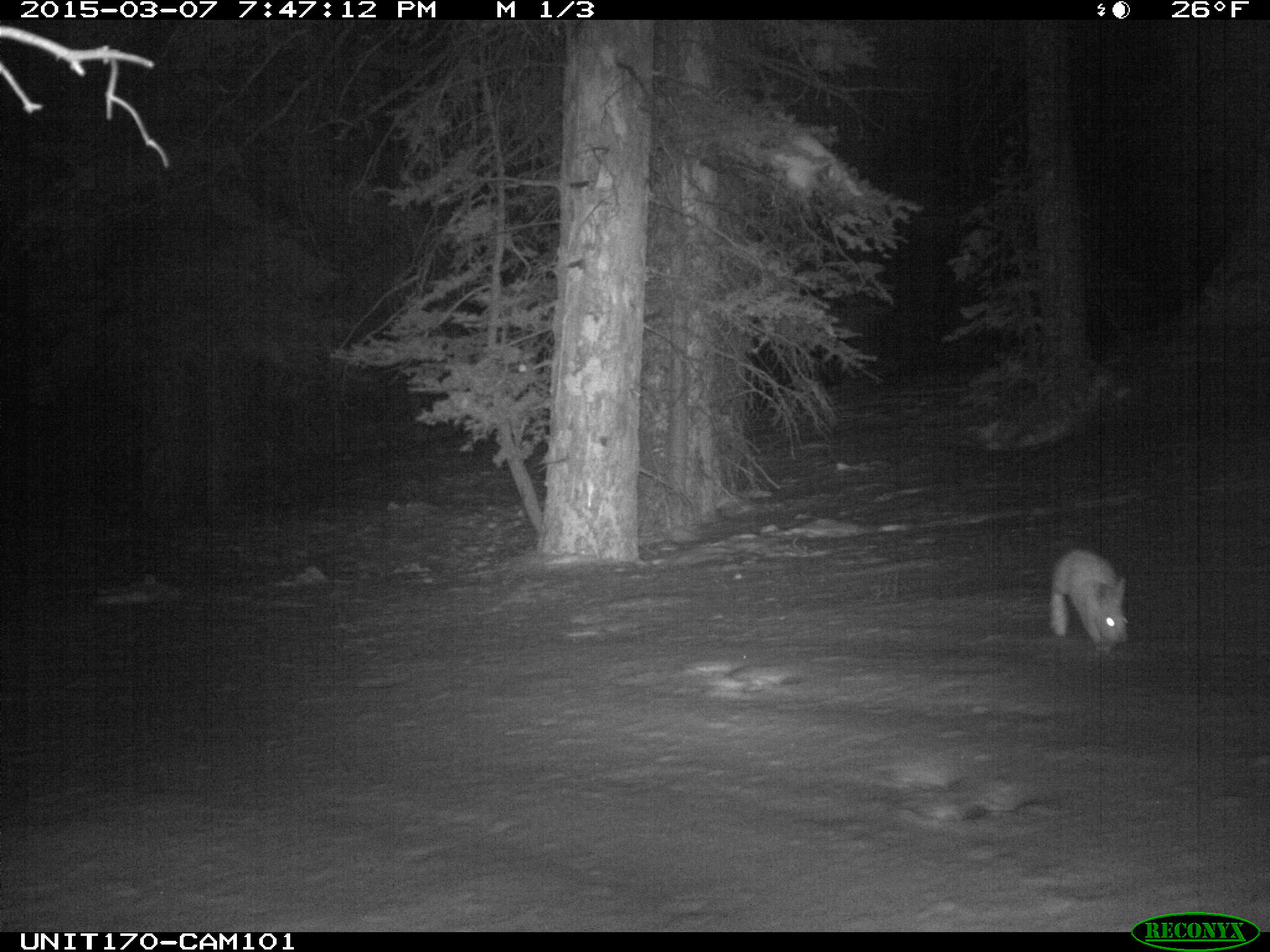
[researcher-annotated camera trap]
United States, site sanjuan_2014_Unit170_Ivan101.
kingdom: Animalia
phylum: Chordata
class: Mammalia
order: Lagomorpha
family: Leporidae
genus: Lepus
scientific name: Lepus americanus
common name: snowshoe hare